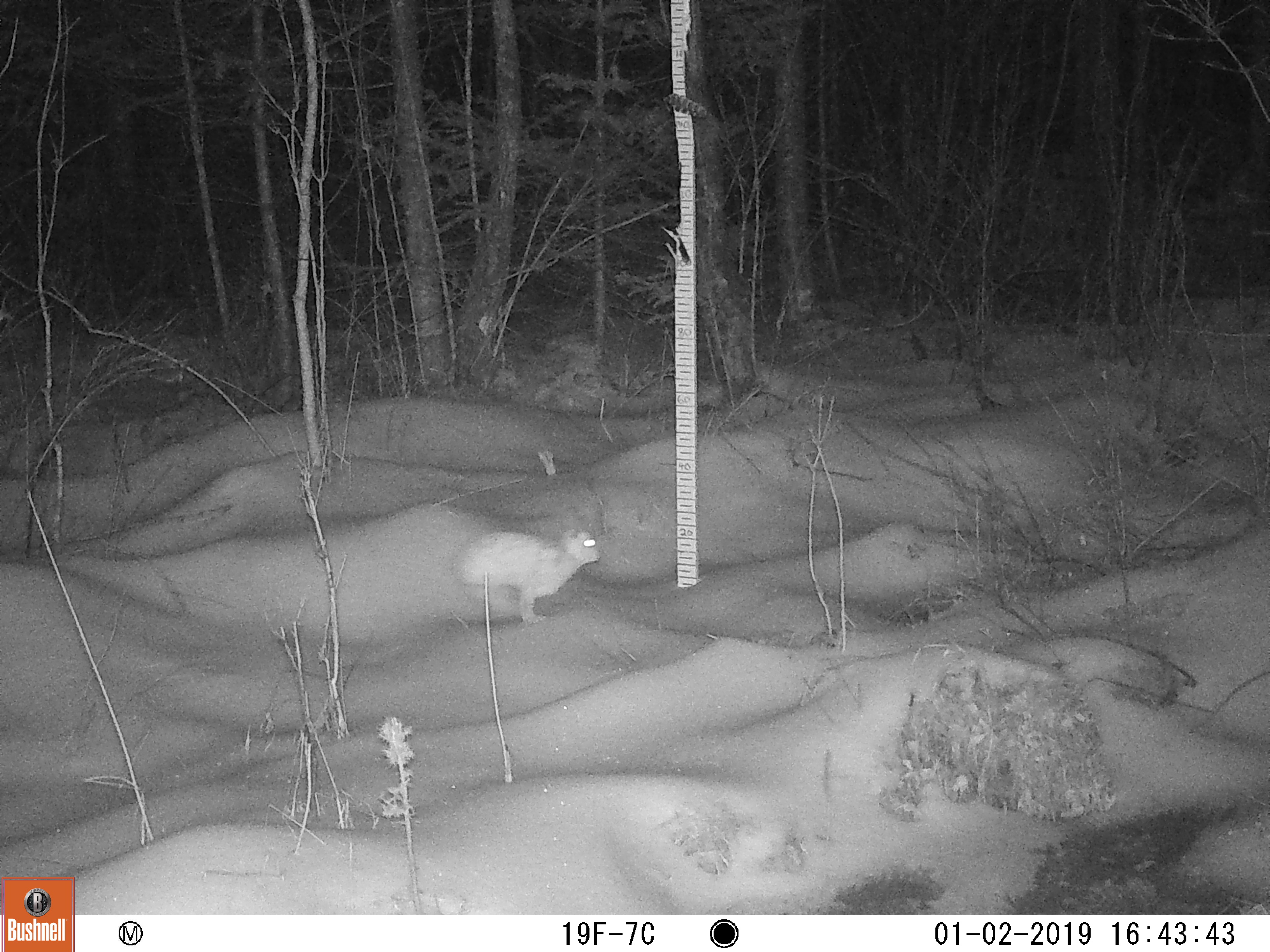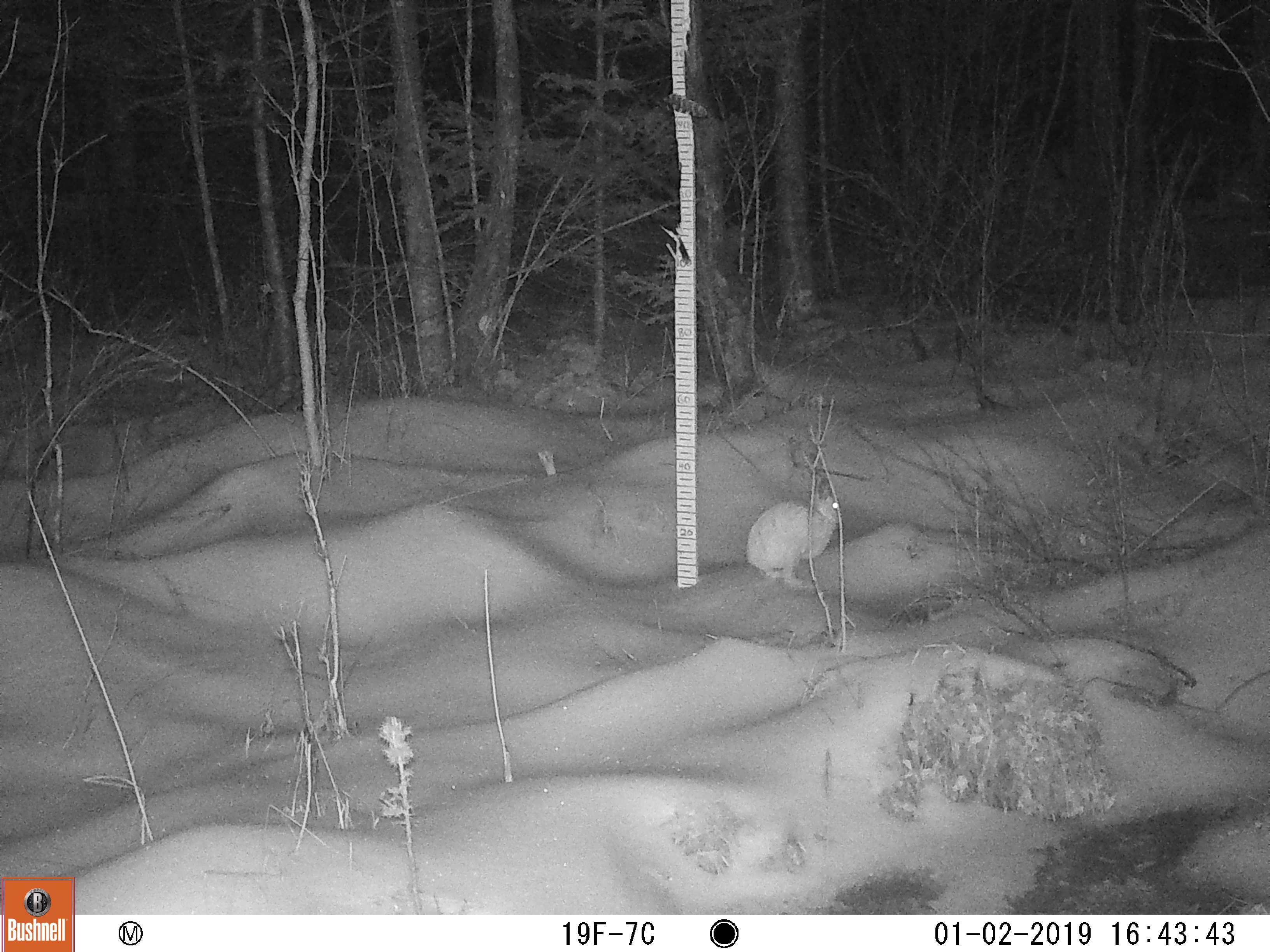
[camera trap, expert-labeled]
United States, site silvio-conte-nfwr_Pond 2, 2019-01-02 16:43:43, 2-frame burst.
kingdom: Animalia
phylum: Chordata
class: Mammalia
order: Lagomorpha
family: Leporidae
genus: Lepus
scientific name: Lepus americanus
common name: snowshoe hare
Snowshoe hare (Lepus americanus).